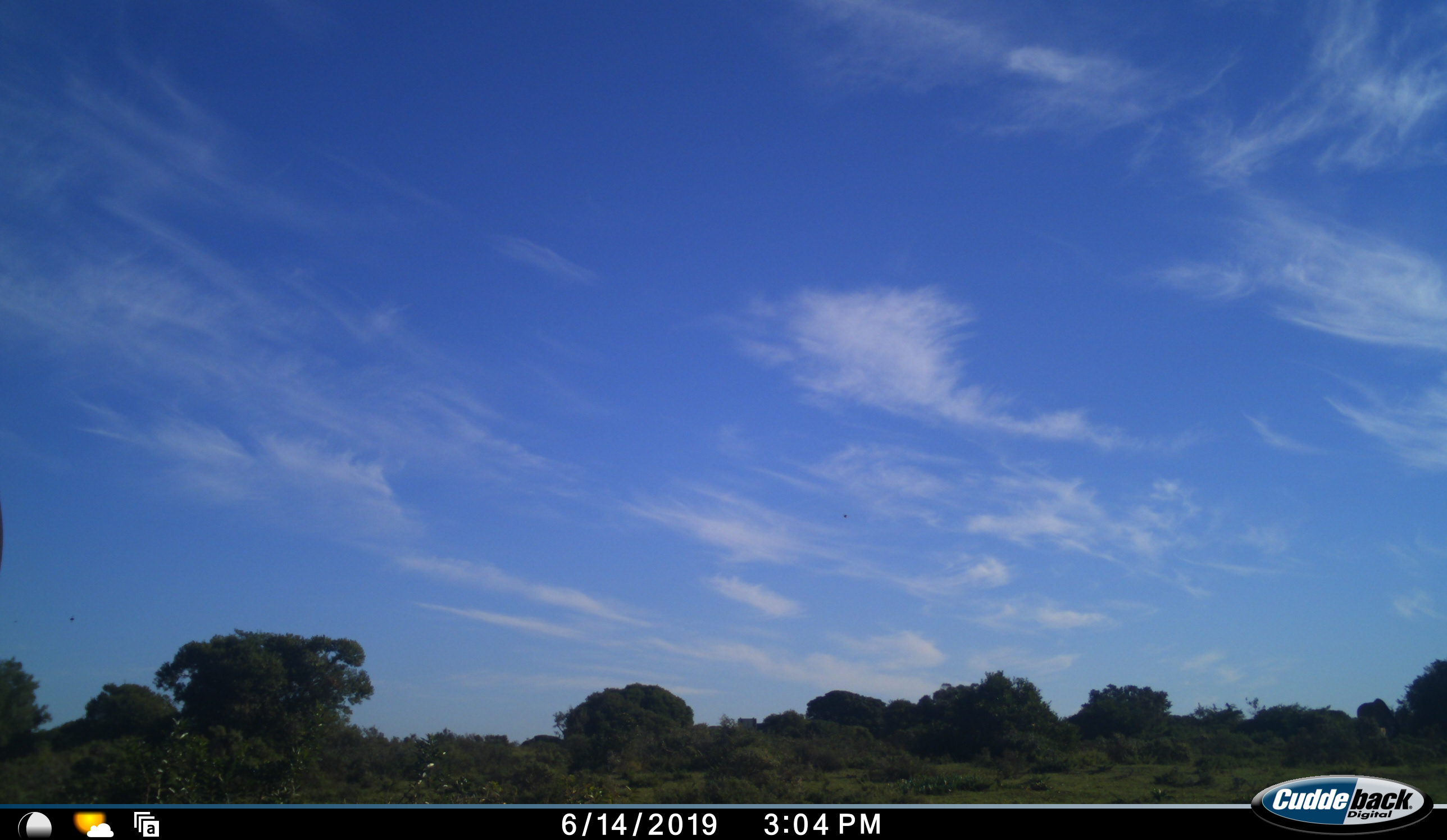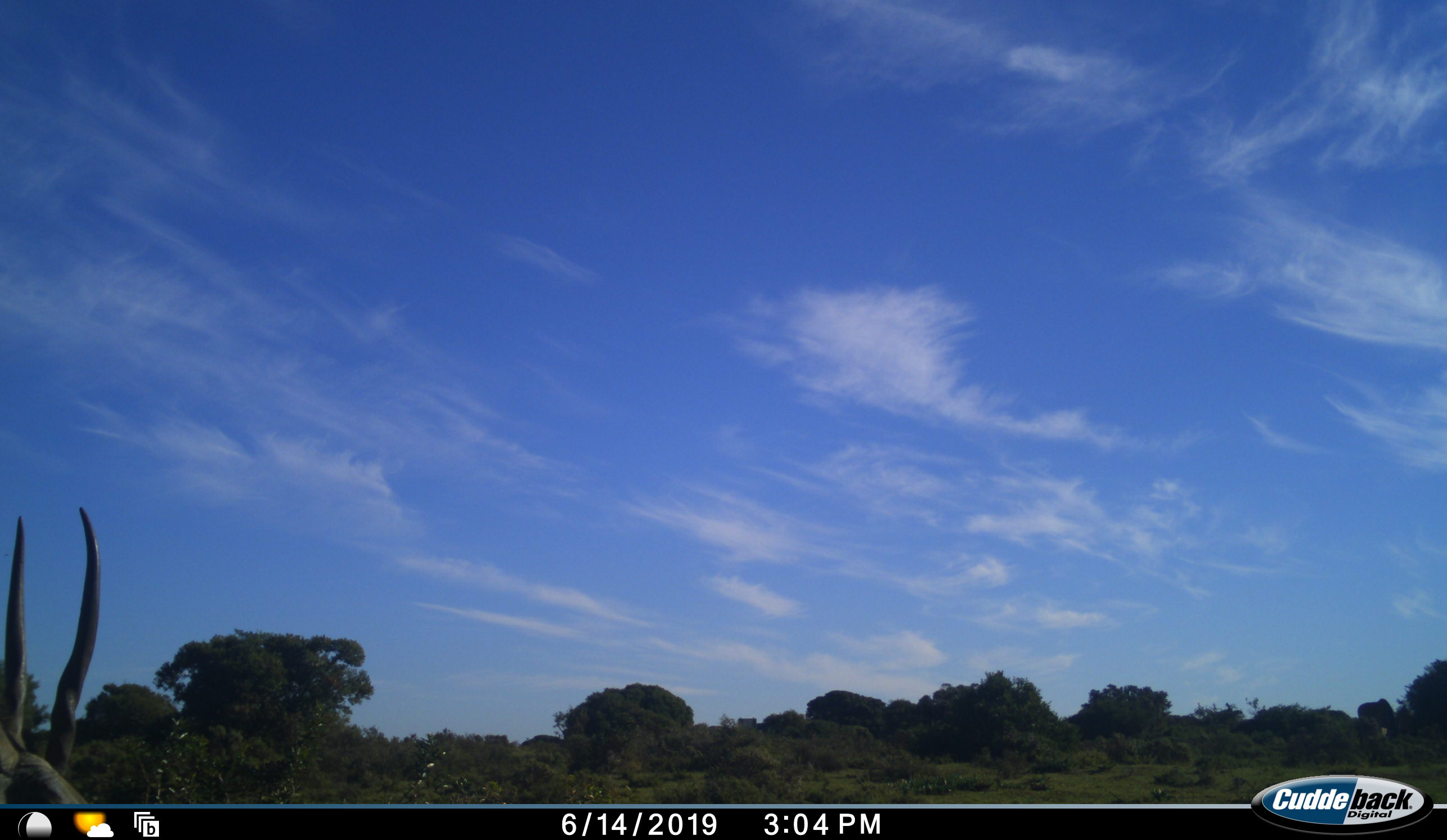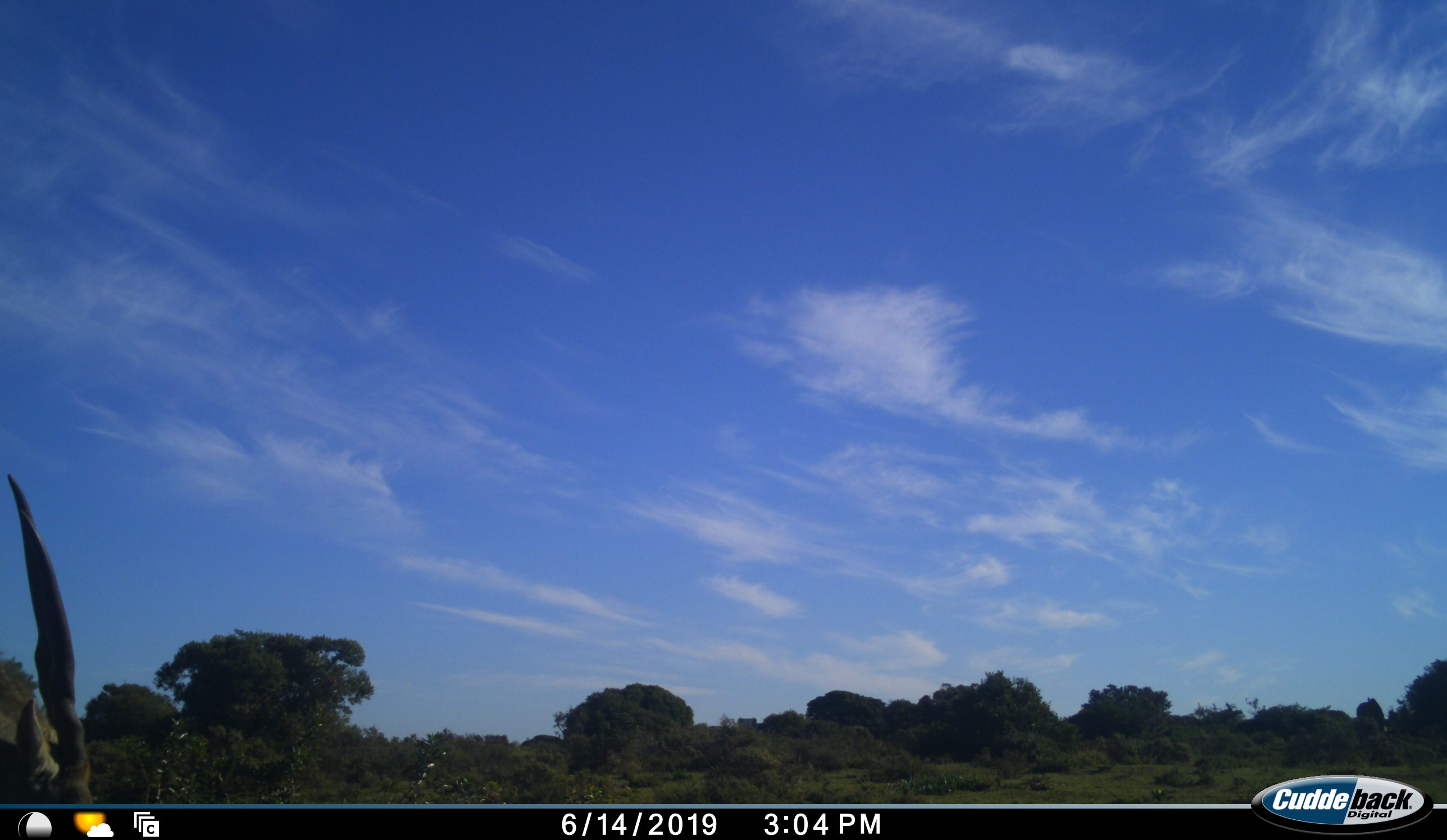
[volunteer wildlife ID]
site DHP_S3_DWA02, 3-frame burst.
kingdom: Animalia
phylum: Chordata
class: Mammalia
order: Artiodactyla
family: Bovidae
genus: Tragelaphus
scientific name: Tragelaphus oryx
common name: eland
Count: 2.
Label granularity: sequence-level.